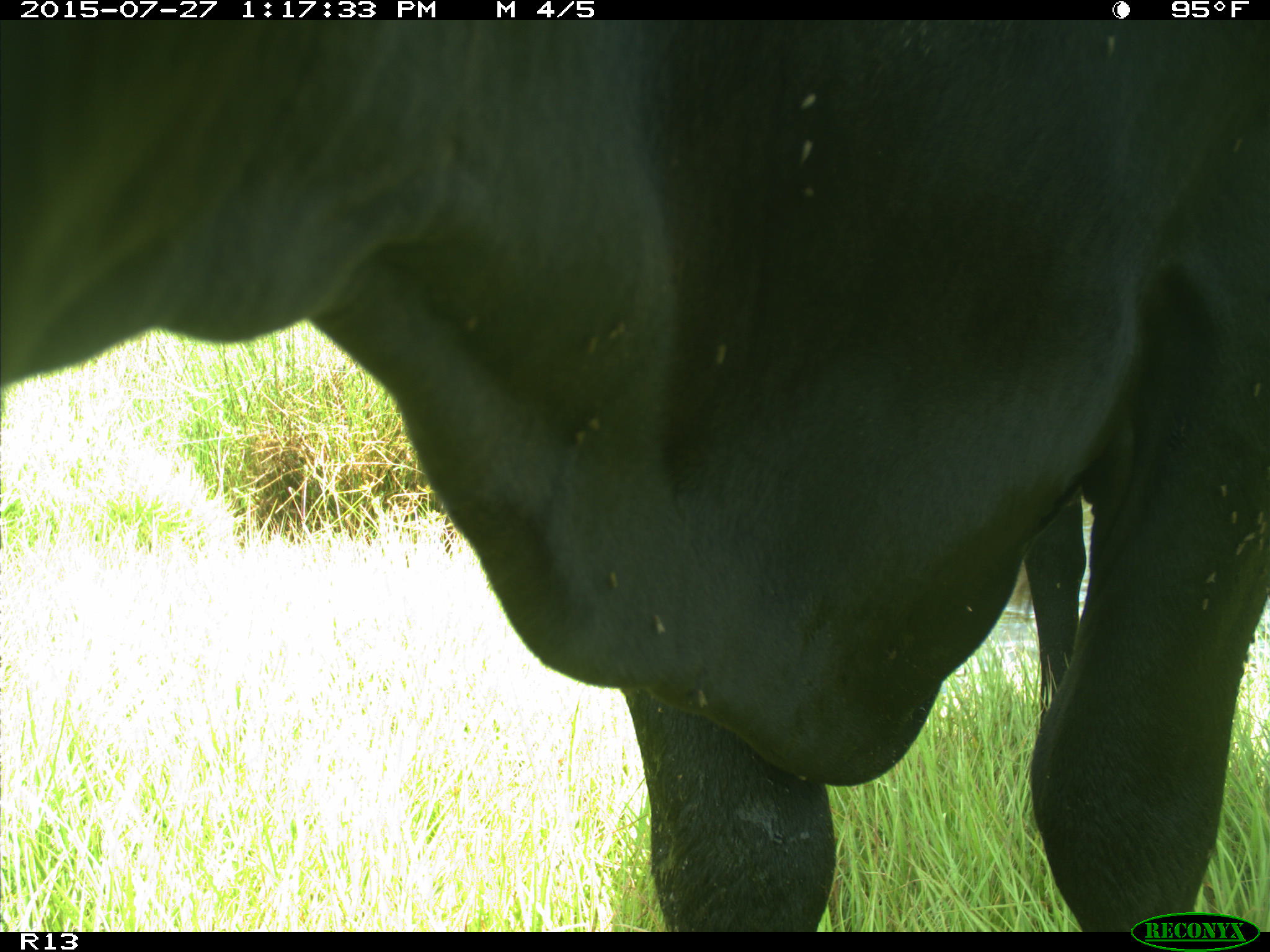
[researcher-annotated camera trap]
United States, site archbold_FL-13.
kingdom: Animalia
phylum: Chordata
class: Mammalia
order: Artiodactyla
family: Bovidae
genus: Bos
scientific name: Bos taurus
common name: domestic cow